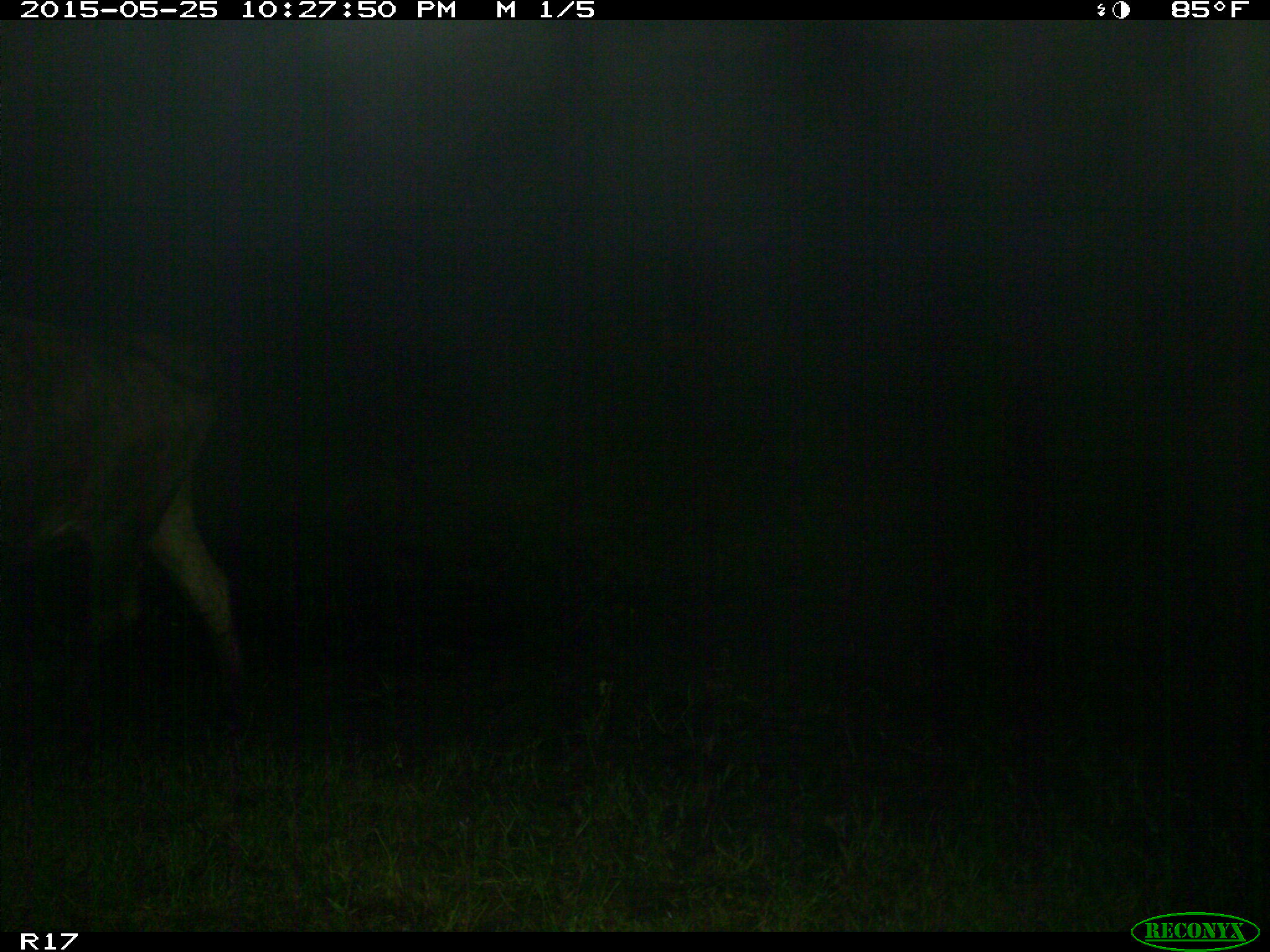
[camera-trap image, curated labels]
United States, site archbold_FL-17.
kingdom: Animalia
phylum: Chordata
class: Mammalia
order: Artiodactyla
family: Bovidae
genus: Bos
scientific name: Bos taurus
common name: domestic cow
Bos taurus (domestic cow).